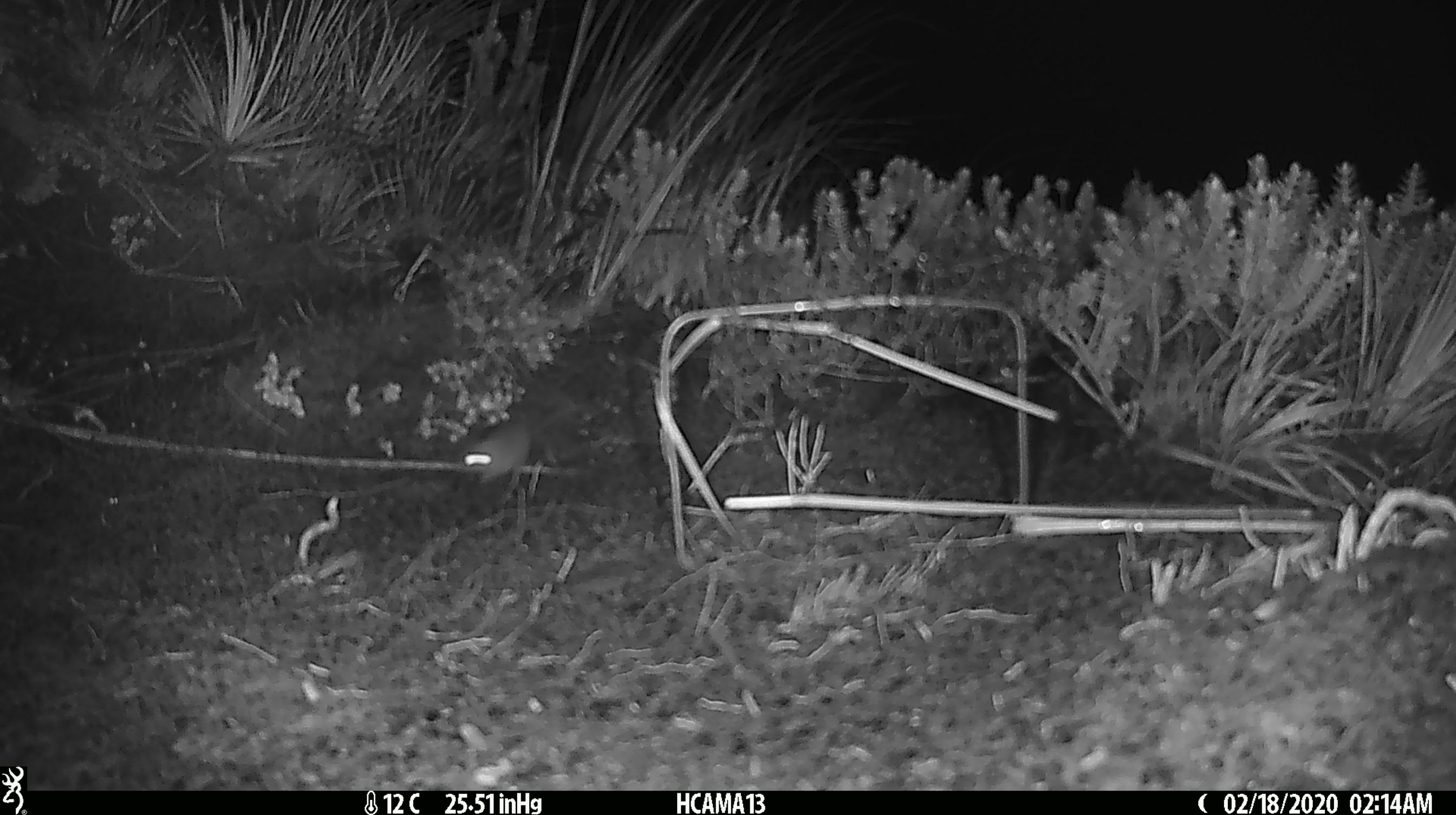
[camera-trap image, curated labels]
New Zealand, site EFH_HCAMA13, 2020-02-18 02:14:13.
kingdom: Animalia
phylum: Chordata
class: Mammalia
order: Rodentia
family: Muridae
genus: Mus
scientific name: Mus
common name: mouse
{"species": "mouse (Mus)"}